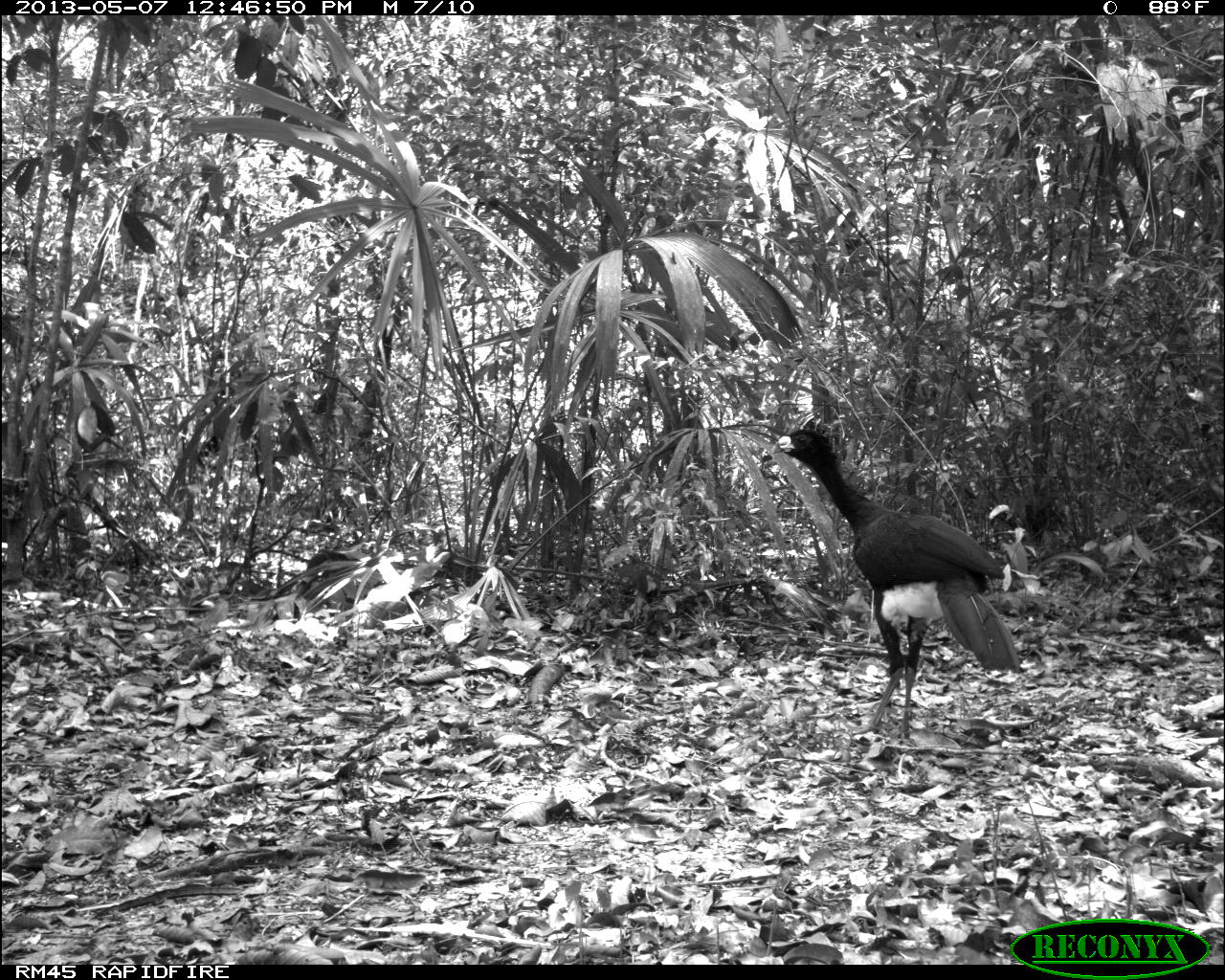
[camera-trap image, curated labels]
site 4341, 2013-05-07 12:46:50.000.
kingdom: Animalia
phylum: Chordata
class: Aves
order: Galliformes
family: Cracidae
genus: Crax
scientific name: Crax rubra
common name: great curassow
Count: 1.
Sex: male.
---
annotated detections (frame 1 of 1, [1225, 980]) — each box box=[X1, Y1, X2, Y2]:
crax rubra: box=[771, 426, 1019, 739]